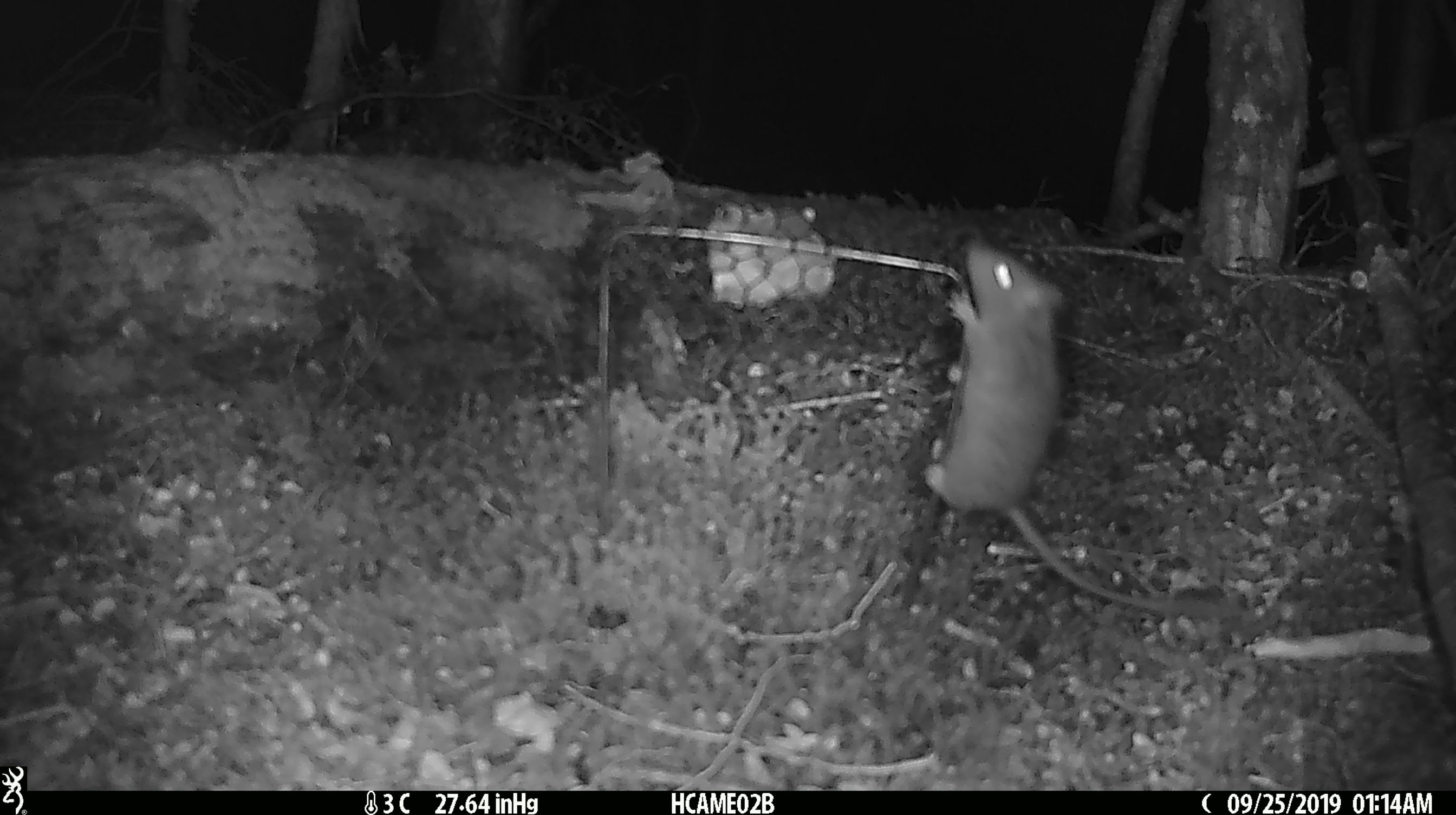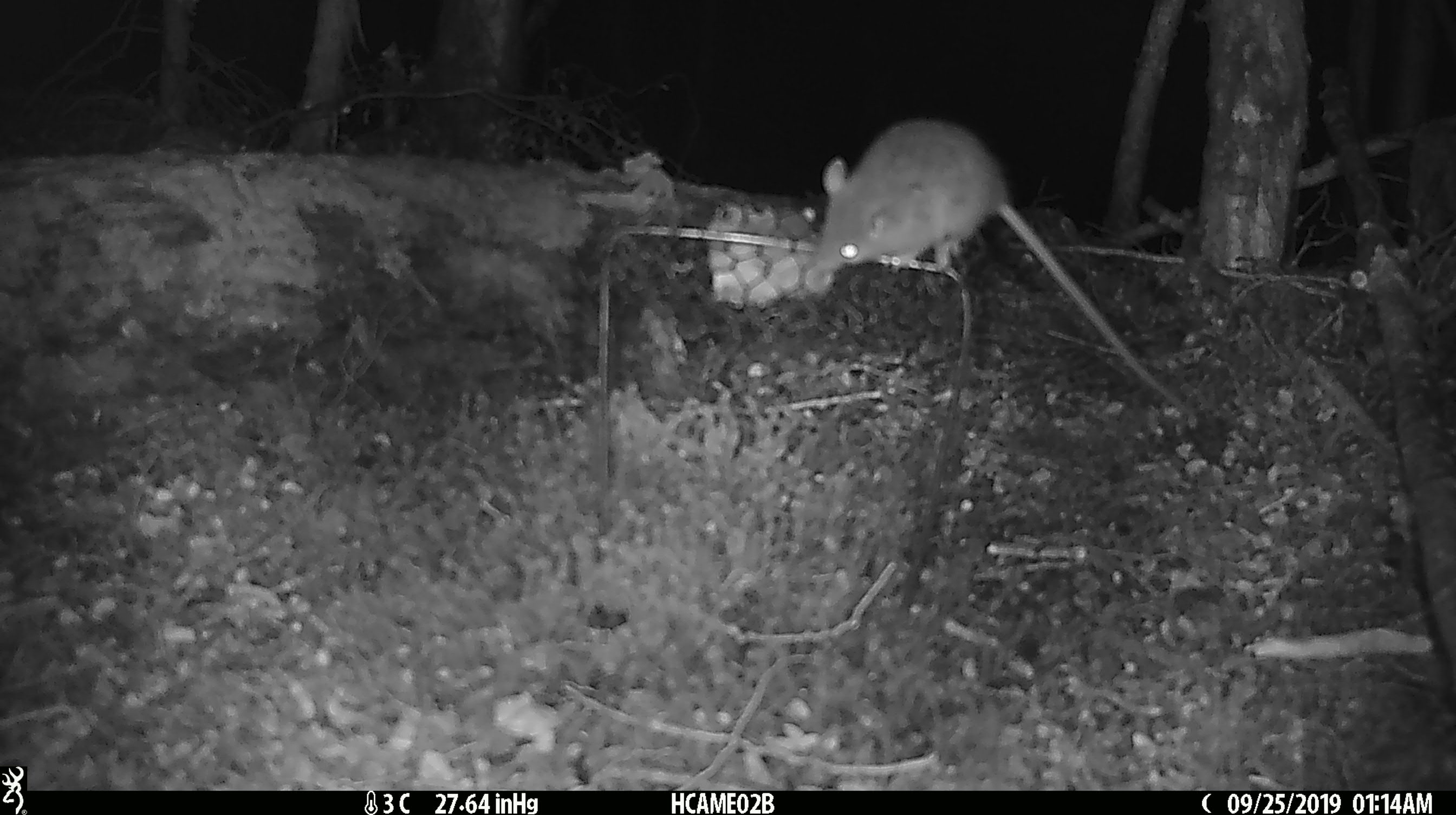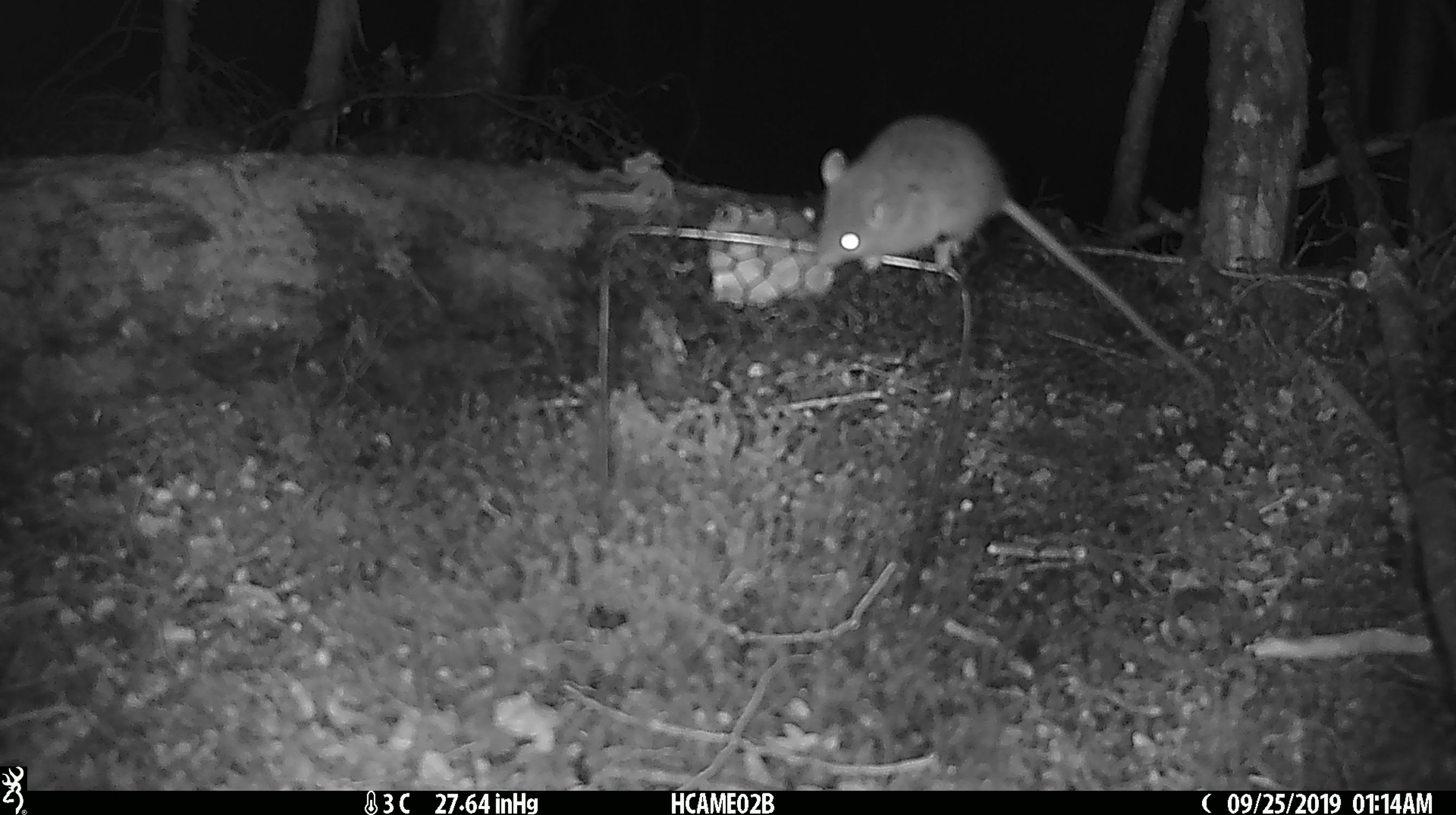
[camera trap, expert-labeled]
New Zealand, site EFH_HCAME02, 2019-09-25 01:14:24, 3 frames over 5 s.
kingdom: Animalia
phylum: Chordata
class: Mammalia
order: Rodentia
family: Muridae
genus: Mus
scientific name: Mus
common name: mouse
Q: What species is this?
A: Mouse (Mus).